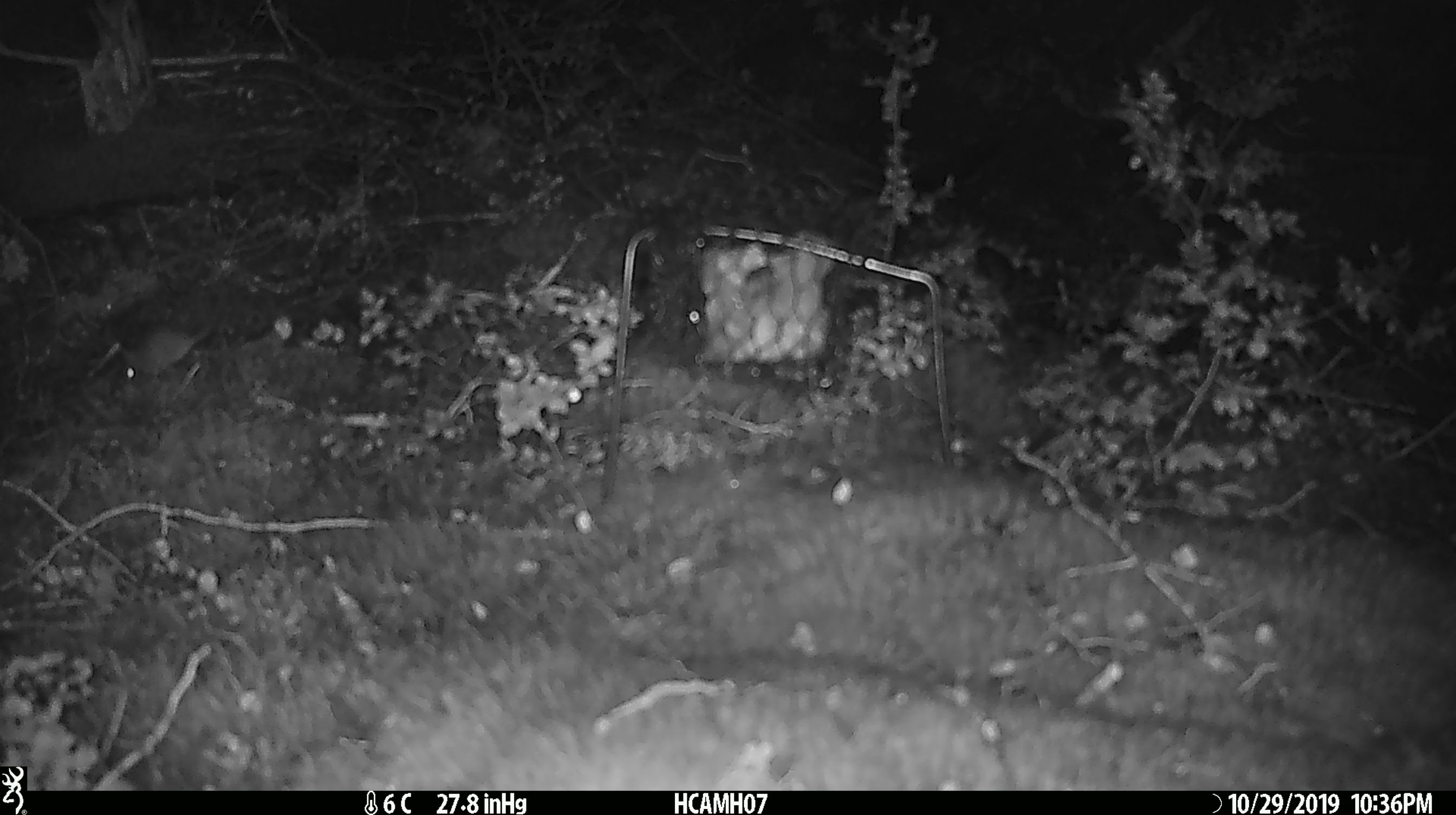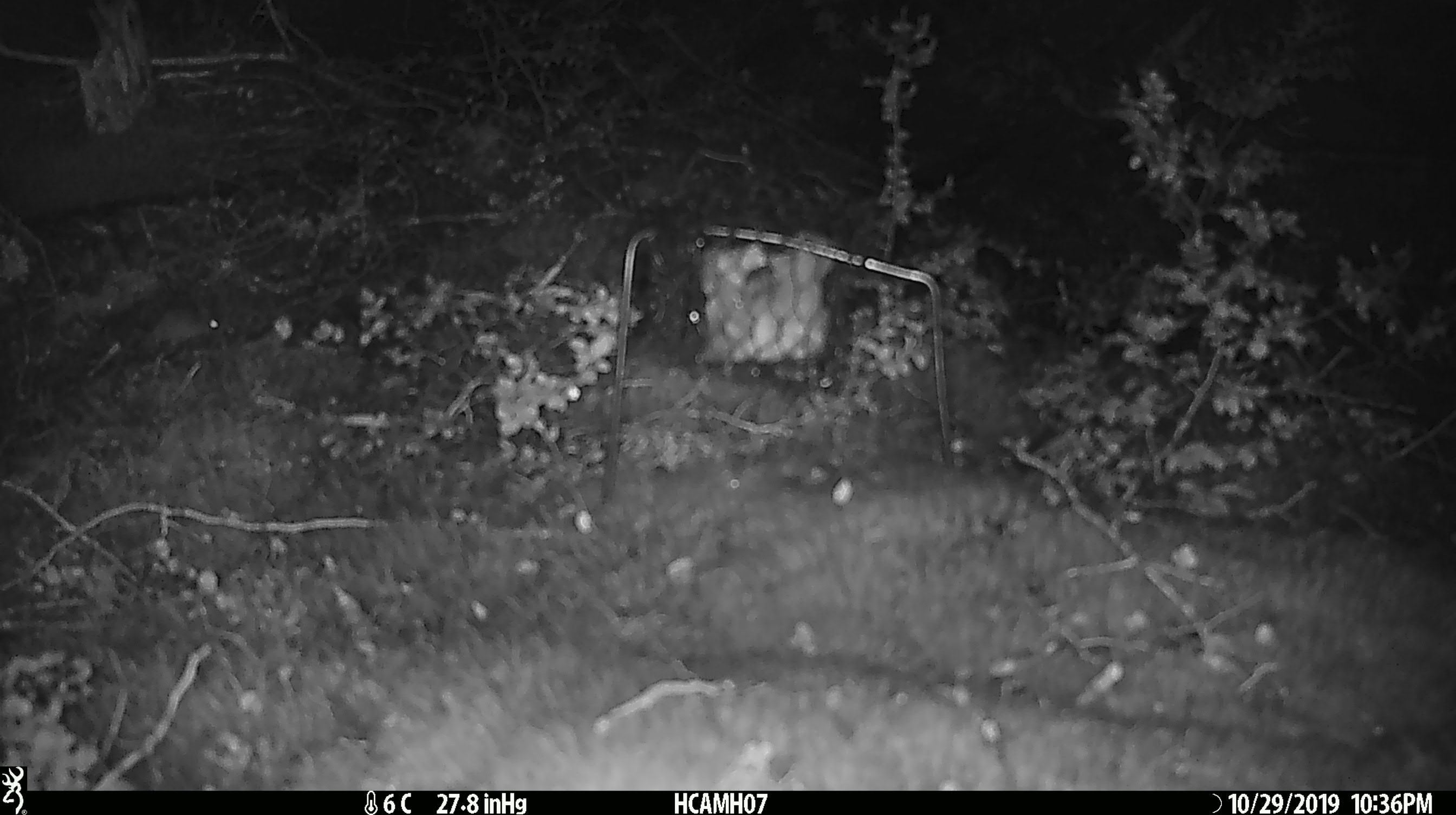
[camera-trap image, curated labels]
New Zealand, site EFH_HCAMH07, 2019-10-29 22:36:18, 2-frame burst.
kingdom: Animalia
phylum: Chordata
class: Mammalia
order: Rodentia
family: Muridae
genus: Mus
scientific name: Mus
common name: mouse